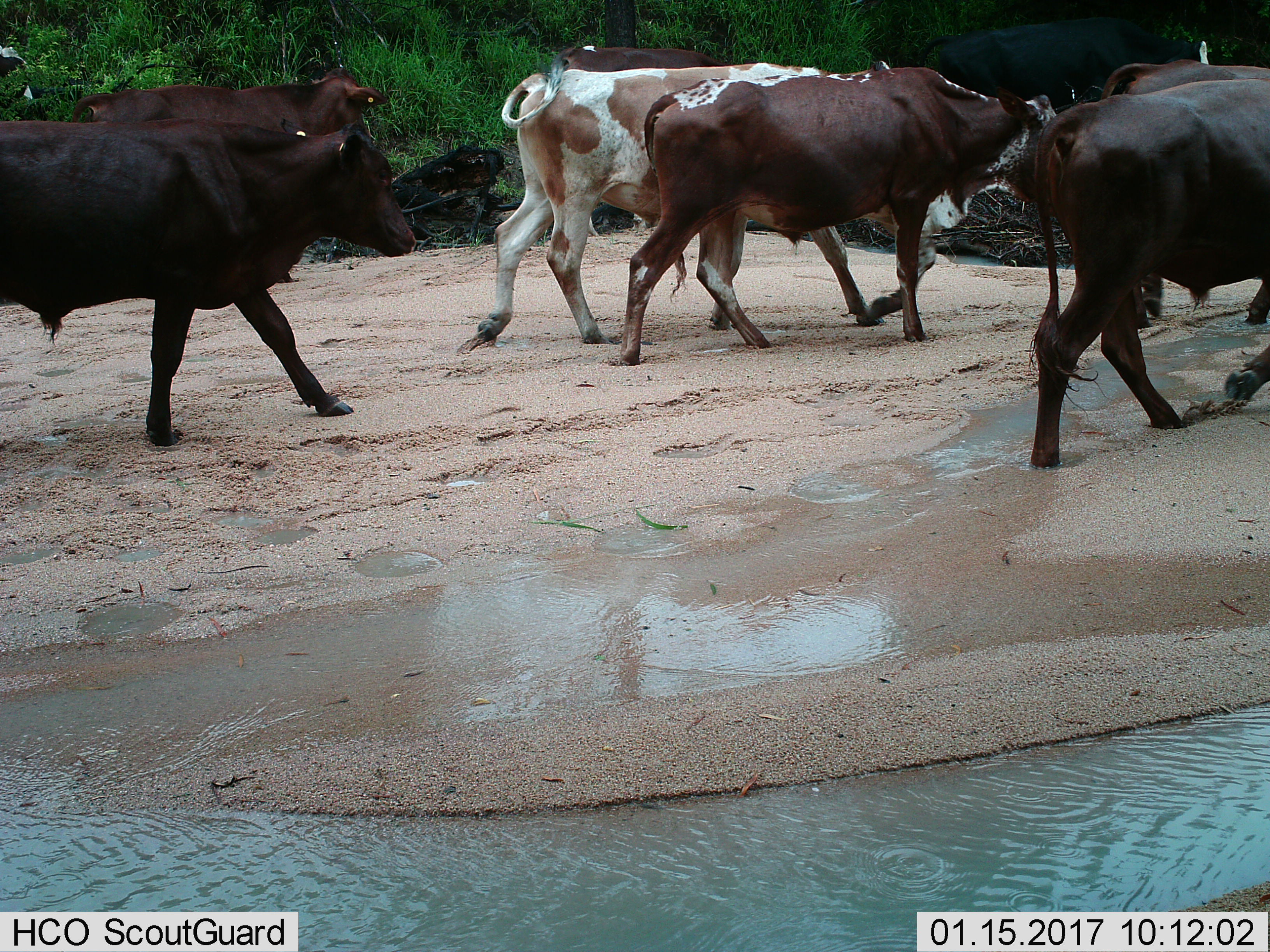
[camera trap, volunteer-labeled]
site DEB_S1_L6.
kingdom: Animalia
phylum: Chordata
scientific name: Vertebrata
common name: domestic animal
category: domesticanimal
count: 8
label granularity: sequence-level